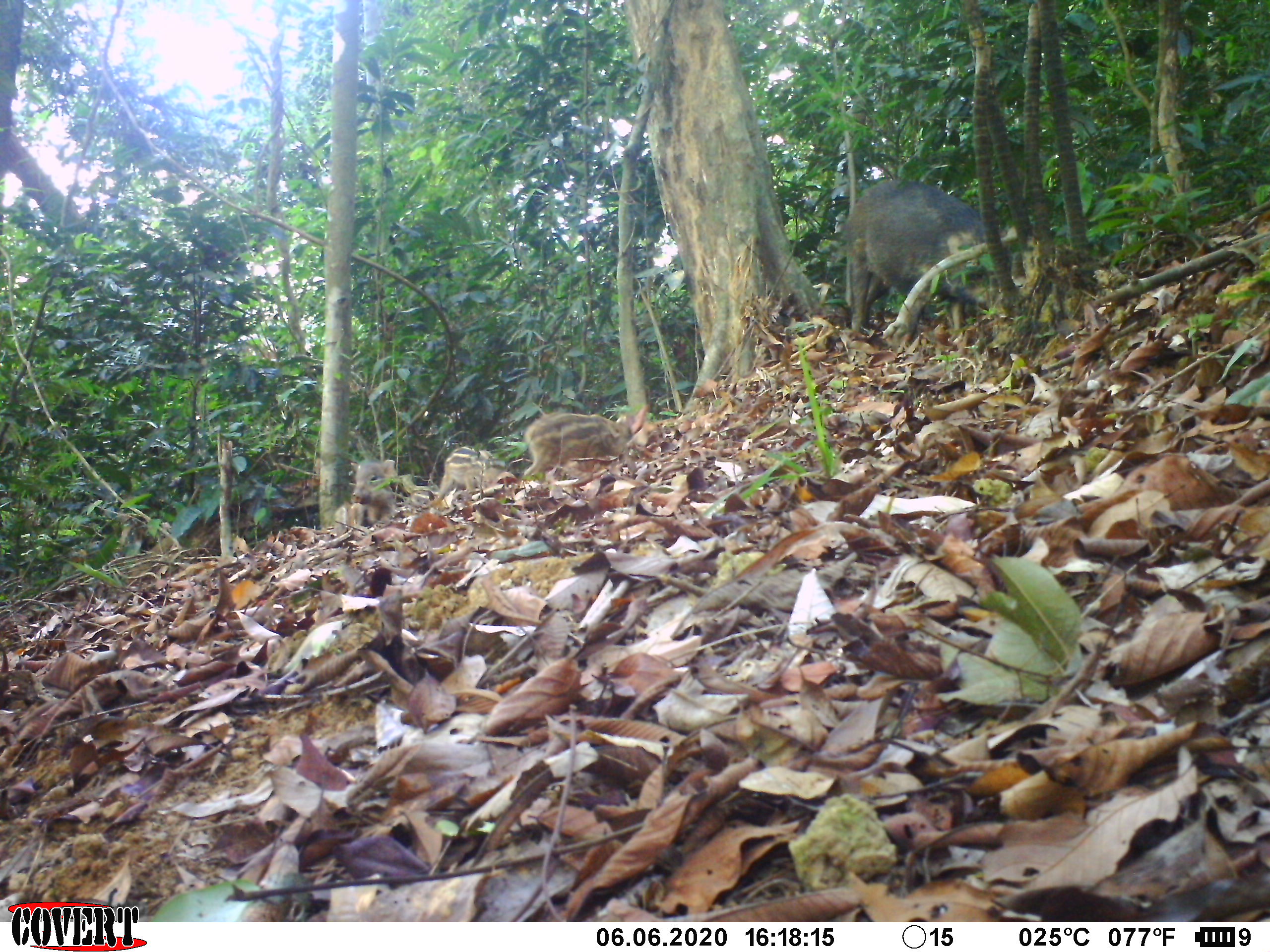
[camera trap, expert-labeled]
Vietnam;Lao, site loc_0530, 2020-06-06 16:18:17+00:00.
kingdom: Animalia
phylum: Chordata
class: Mammalia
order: Artiodactyla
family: Suidae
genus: Sus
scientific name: Sus scrofa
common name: eurasian wild pig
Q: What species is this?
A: Eurasian wild pig (Sus scrofa).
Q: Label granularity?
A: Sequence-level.